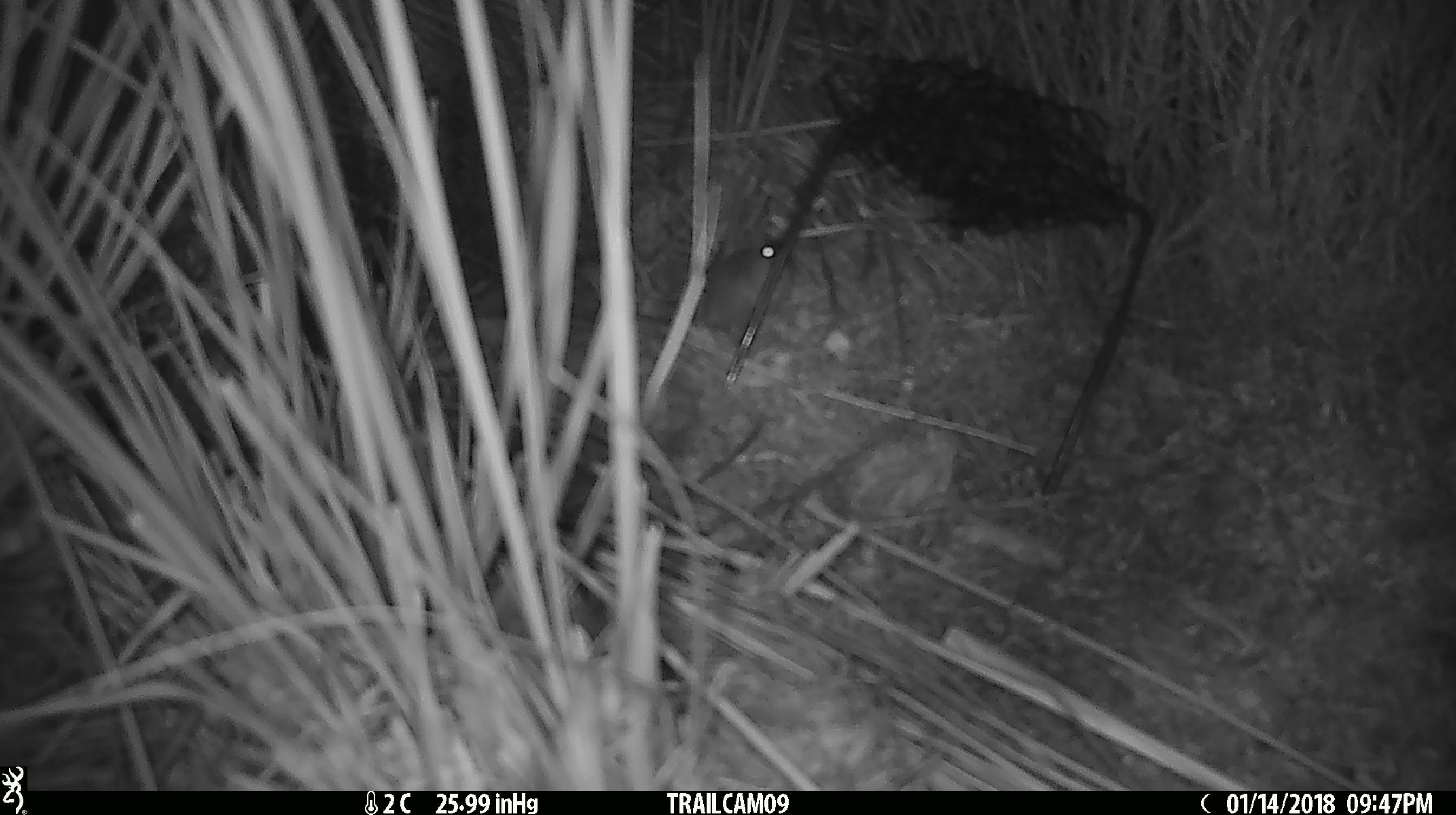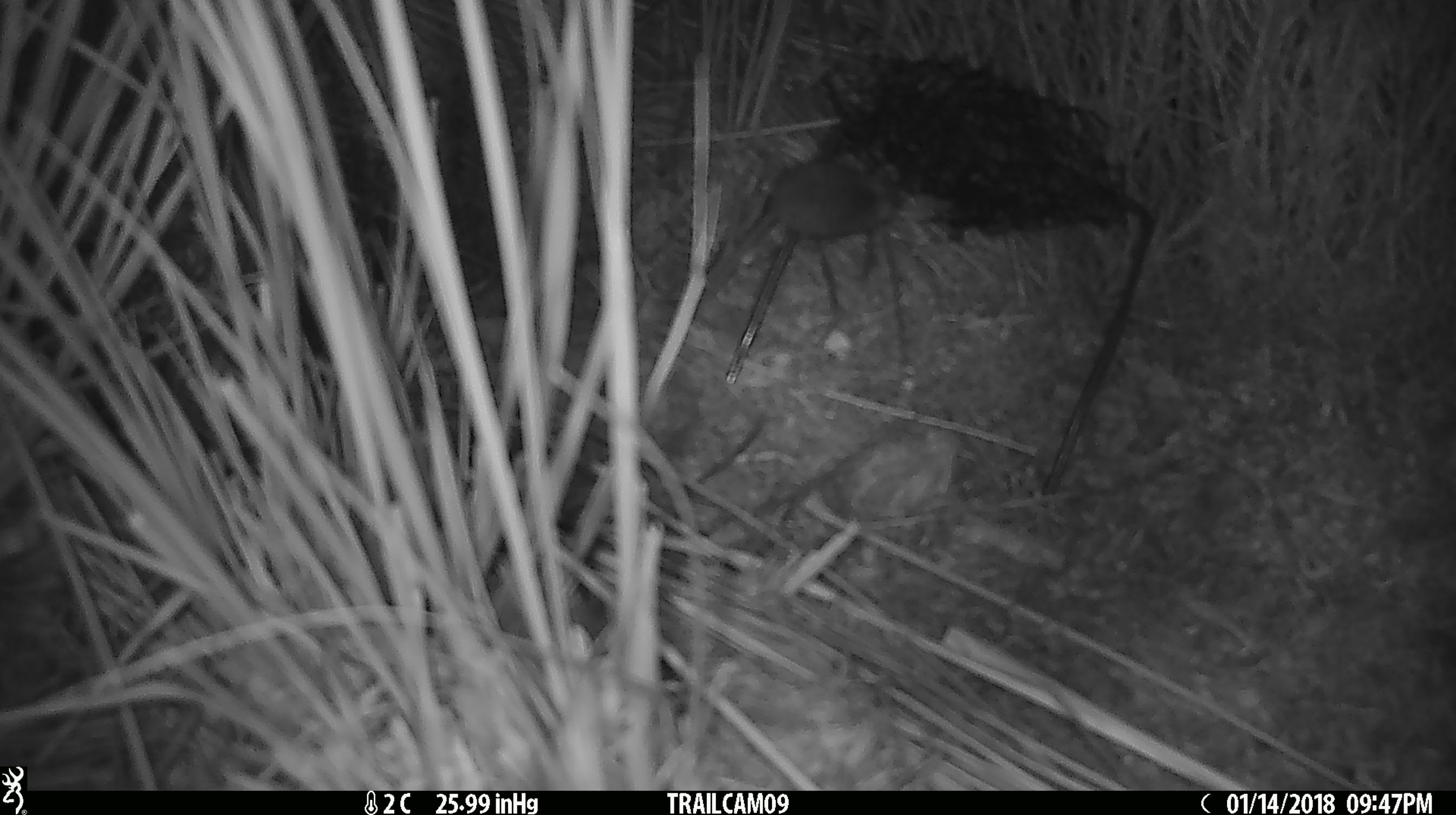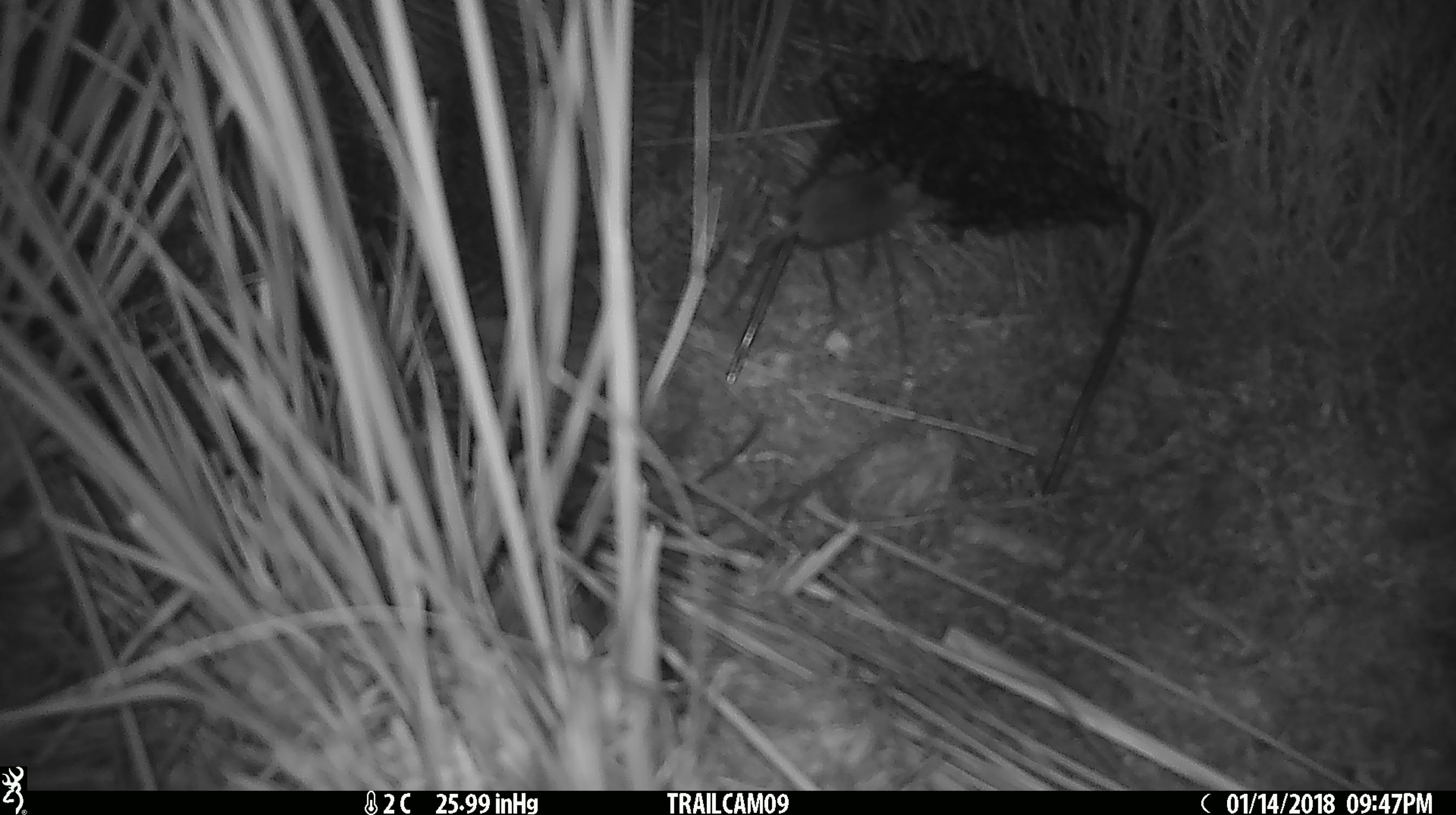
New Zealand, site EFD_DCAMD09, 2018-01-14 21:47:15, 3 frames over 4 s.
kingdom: Animalia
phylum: Chordata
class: Mammalia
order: Rodentia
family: Muridae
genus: Mus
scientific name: Mus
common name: mouse